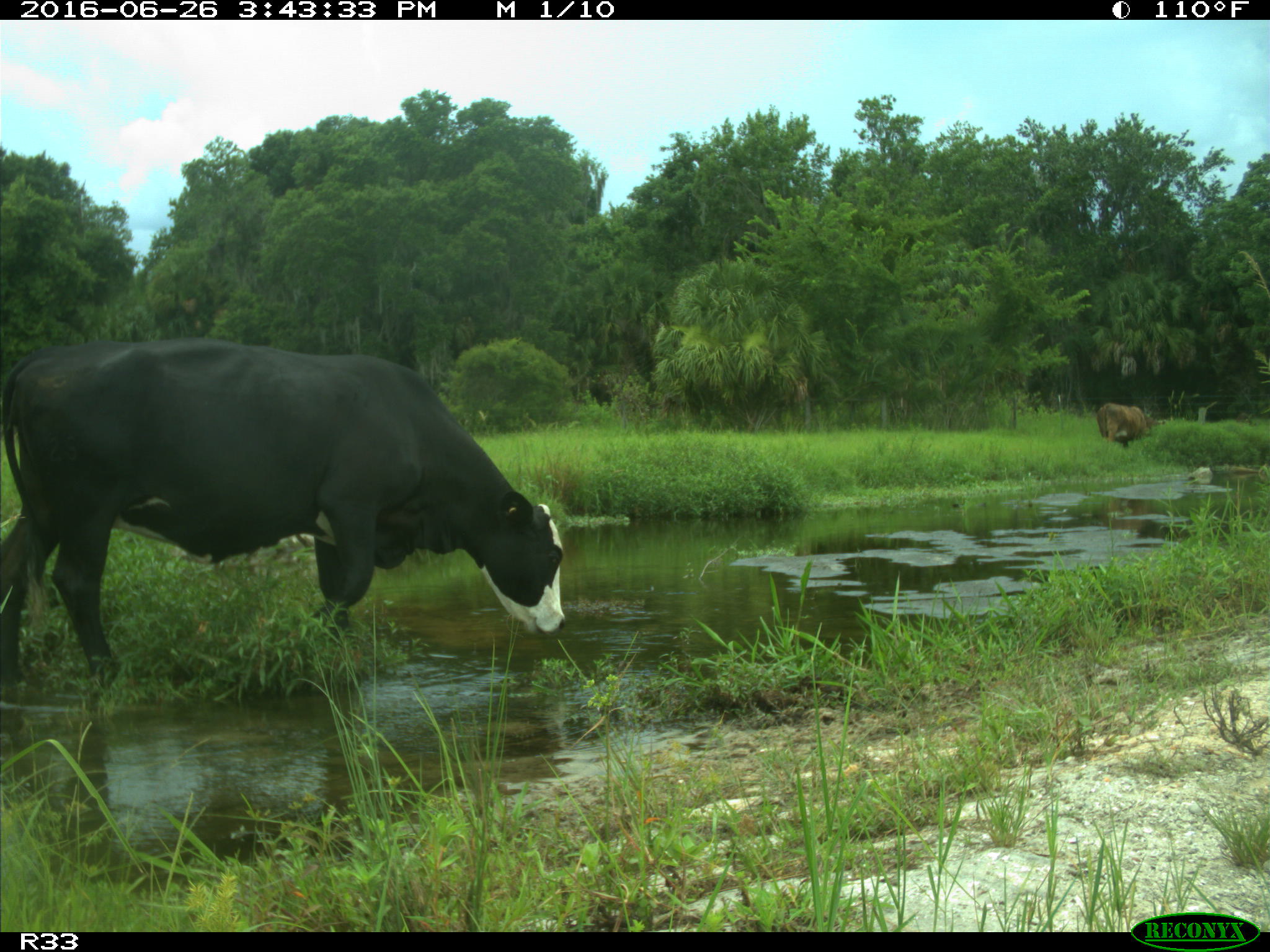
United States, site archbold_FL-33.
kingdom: Animalia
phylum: Chordata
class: Mammalia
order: Artiodactyla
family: Bovidae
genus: Bos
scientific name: Bos taurus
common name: domestic cow